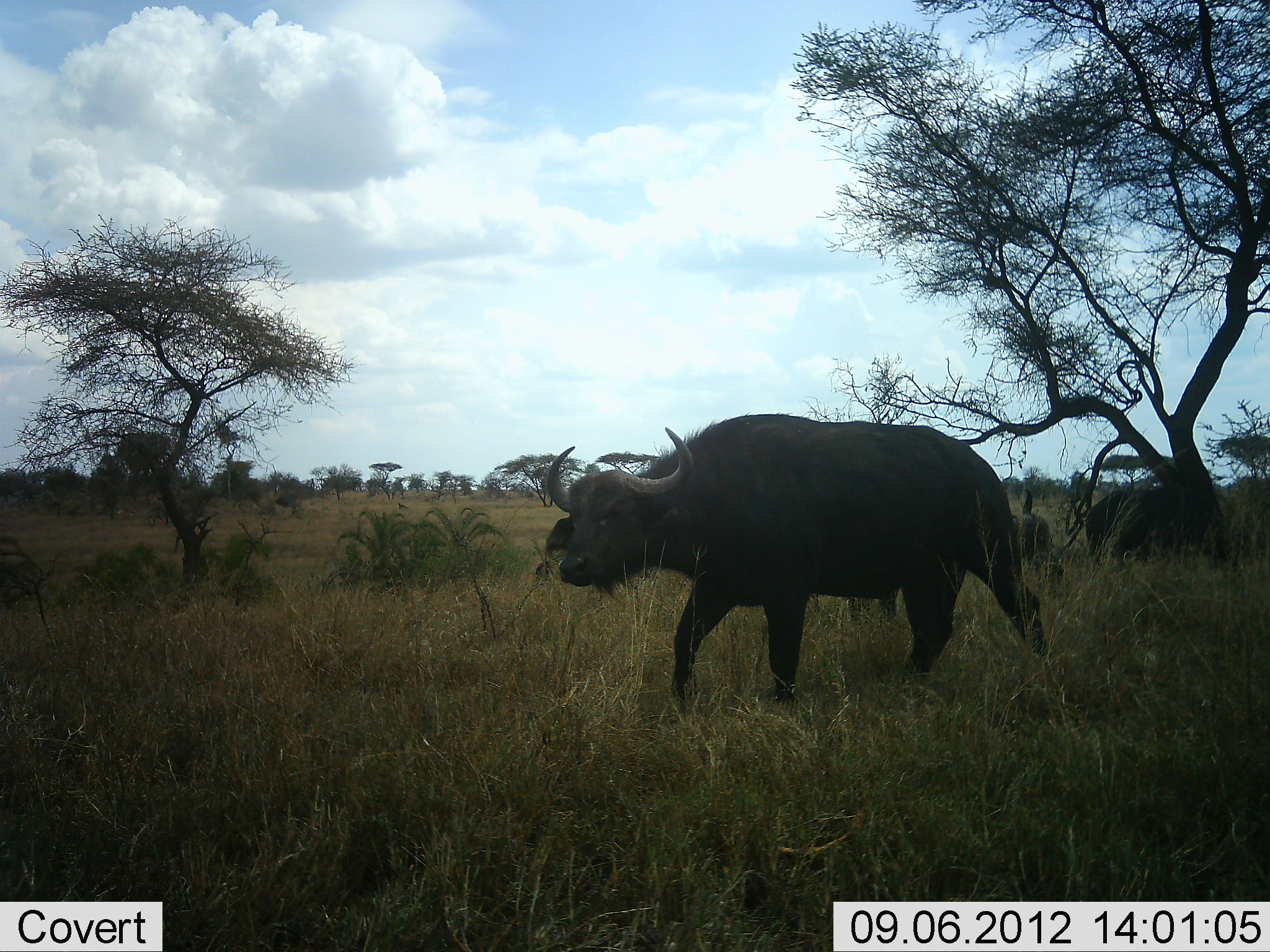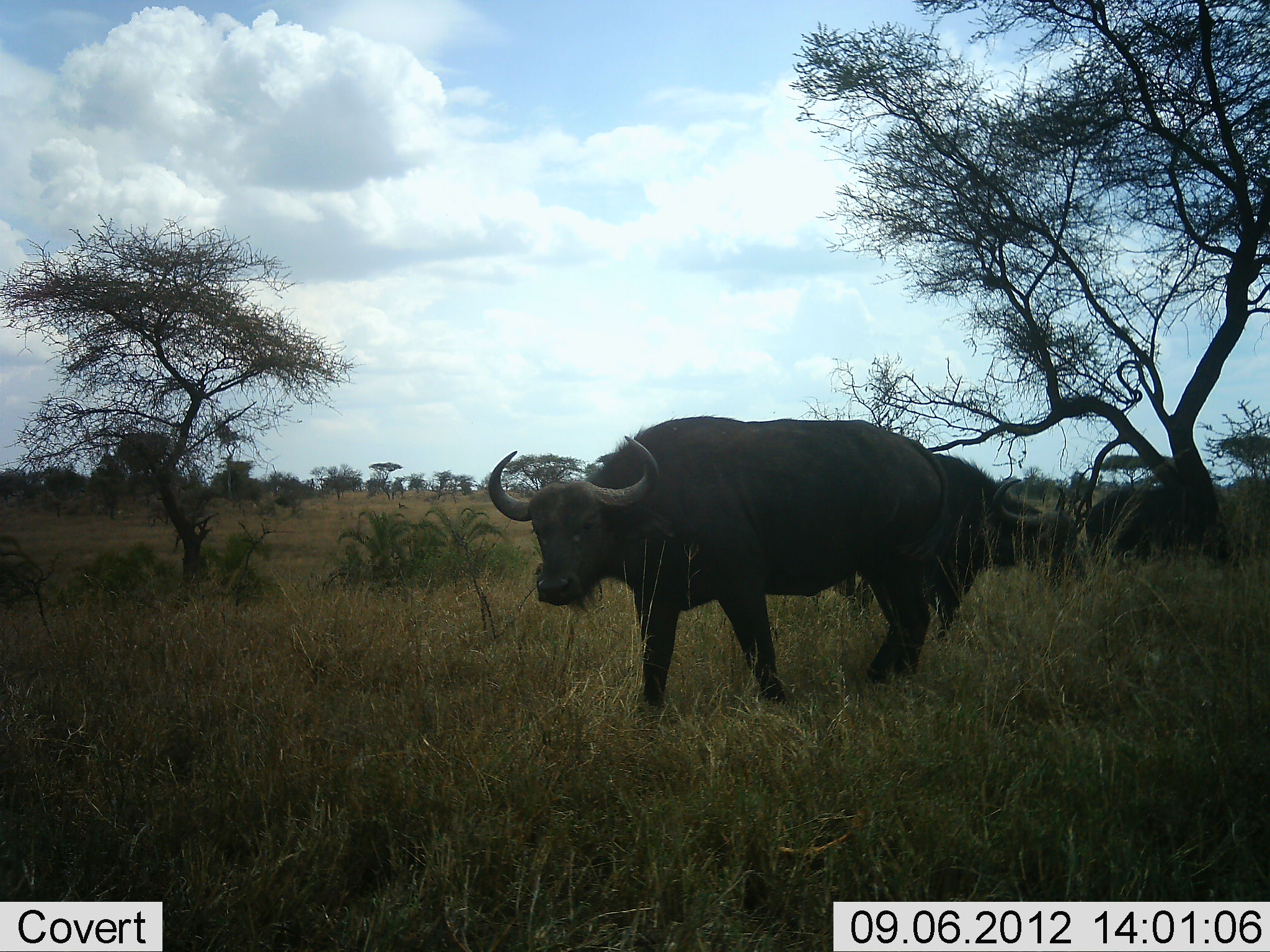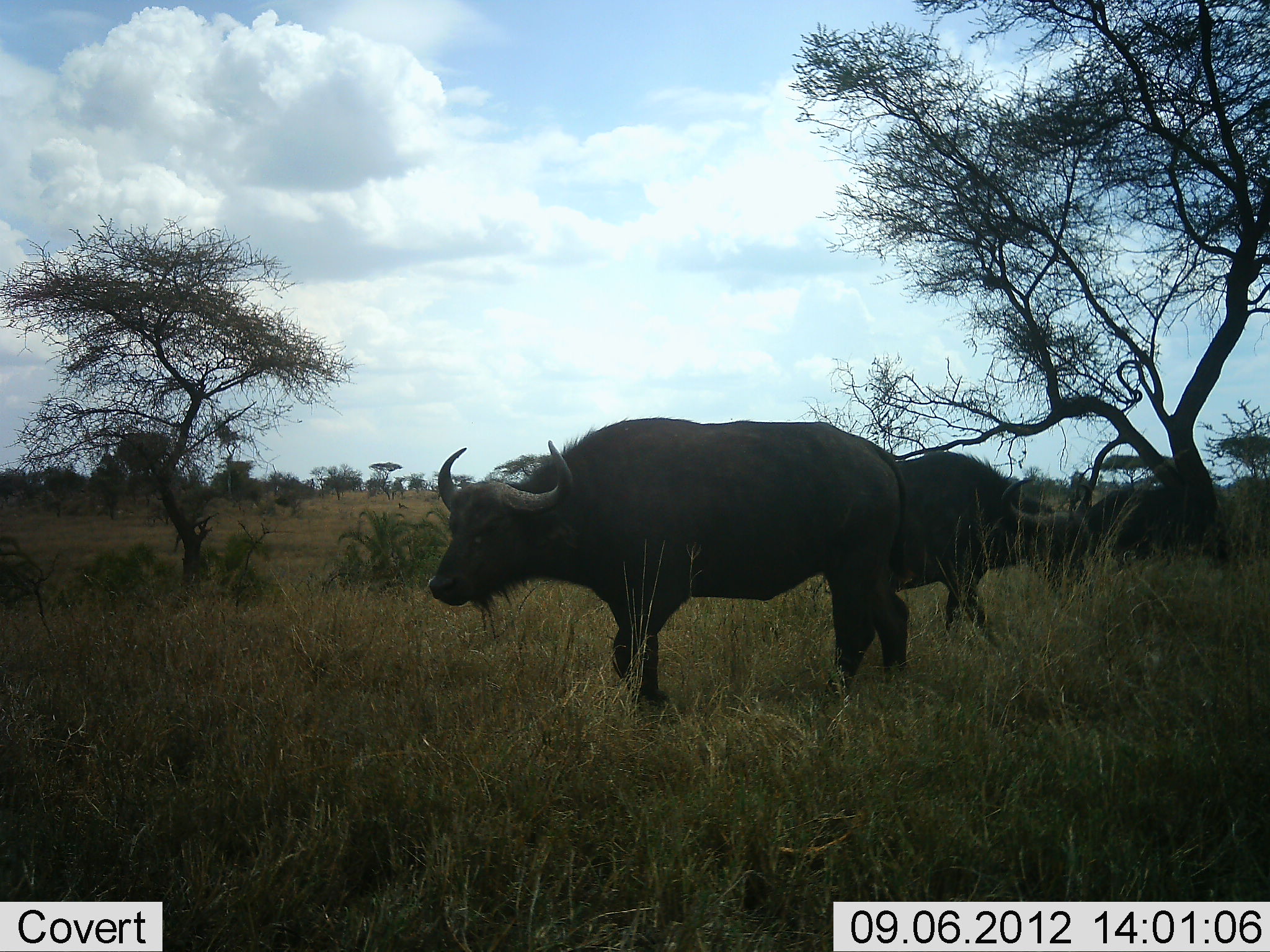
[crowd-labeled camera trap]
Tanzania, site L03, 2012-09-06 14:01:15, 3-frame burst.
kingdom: Animalia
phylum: Chordata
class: Mammalia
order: Artiodactyla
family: Bovidae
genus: Syncerus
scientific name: Syncerus caffer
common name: cape buffalo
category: buffalo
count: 2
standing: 50%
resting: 0%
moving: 70%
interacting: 0%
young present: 0%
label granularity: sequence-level